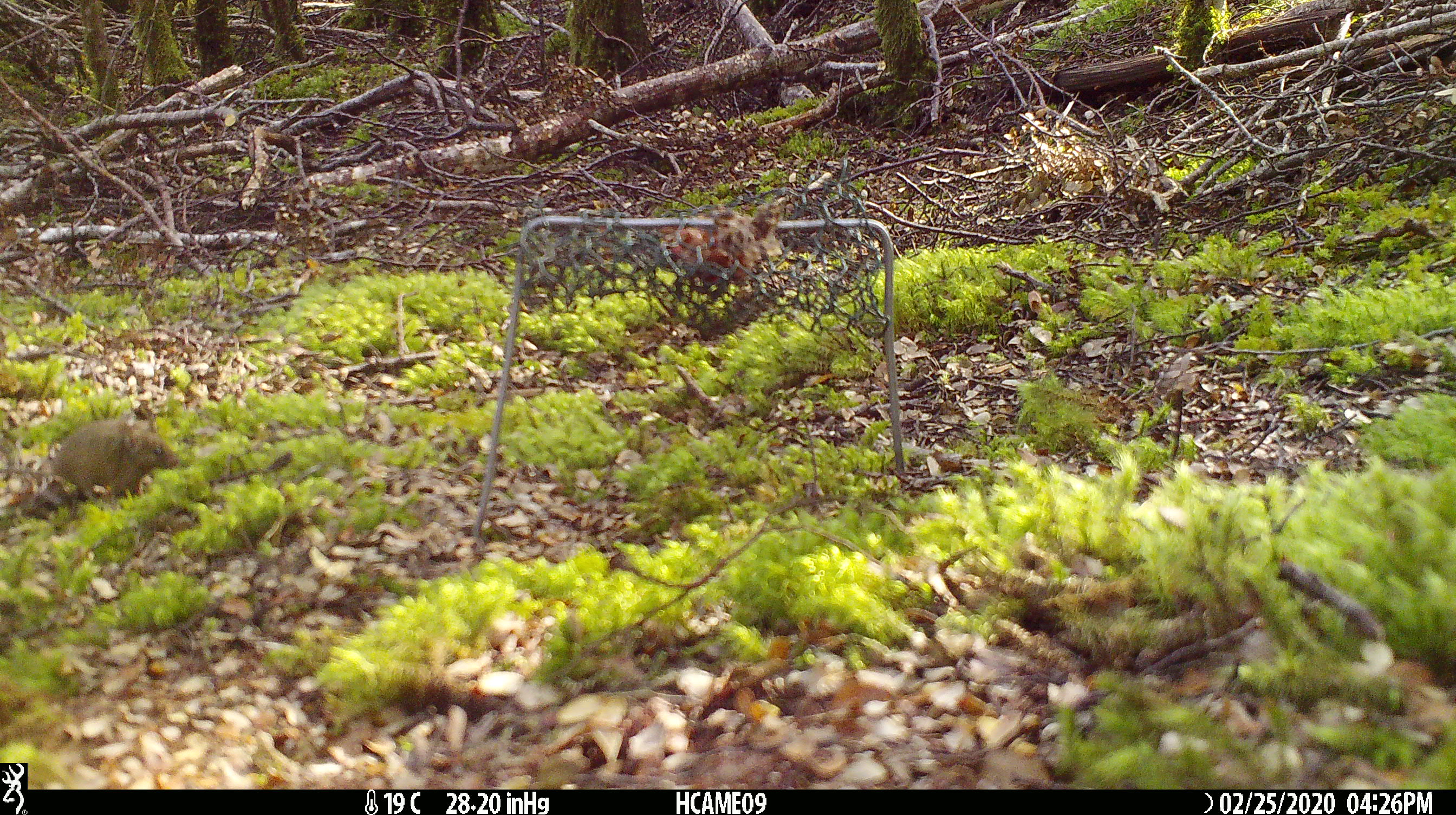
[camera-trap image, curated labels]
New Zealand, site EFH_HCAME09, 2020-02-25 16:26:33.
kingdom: Animalia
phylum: Chordata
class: Mammalia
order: Rodentia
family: Muridae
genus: Mus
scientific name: Mus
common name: mouse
Mouse (Mus).